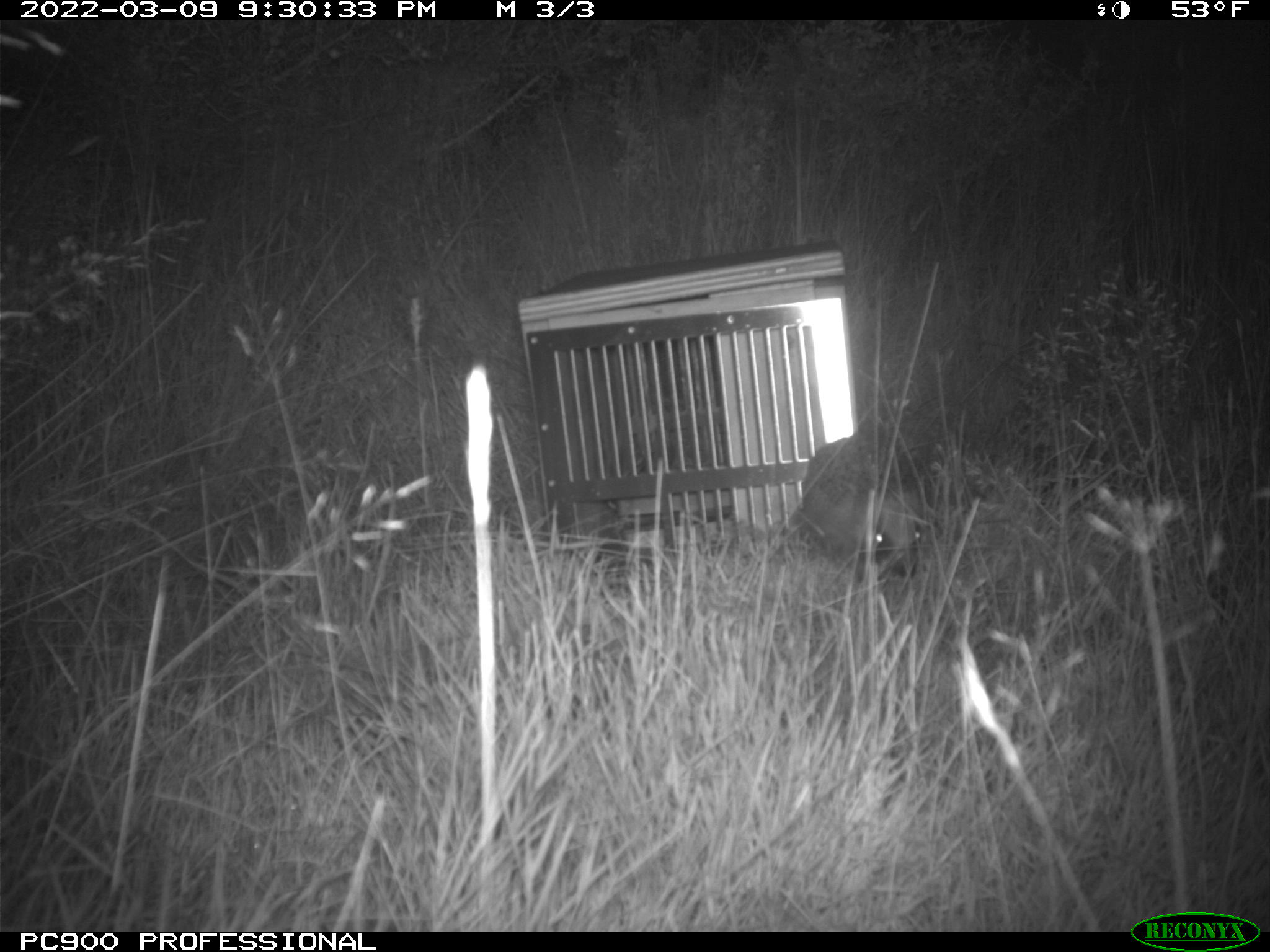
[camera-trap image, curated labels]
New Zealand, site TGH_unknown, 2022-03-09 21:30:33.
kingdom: Animalia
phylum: Chordata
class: Mammalia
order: Eulipotyphla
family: Erinaceidae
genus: Erinaceus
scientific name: Erinaceus europaeus europaeus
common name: european hedgehog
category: hedgehog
Hedgehog (european hedgehog) (Erinaceus europaeus europaeus).